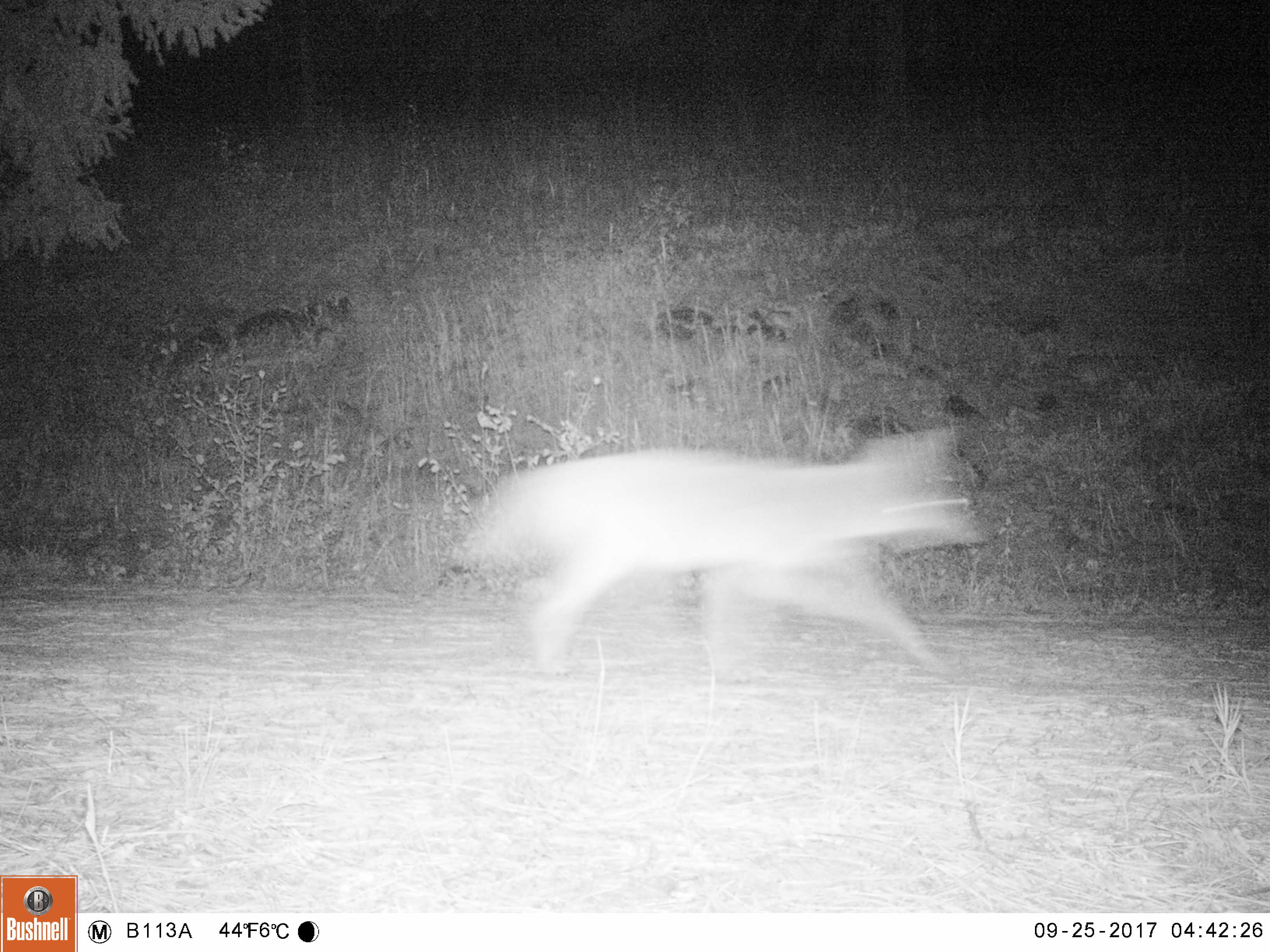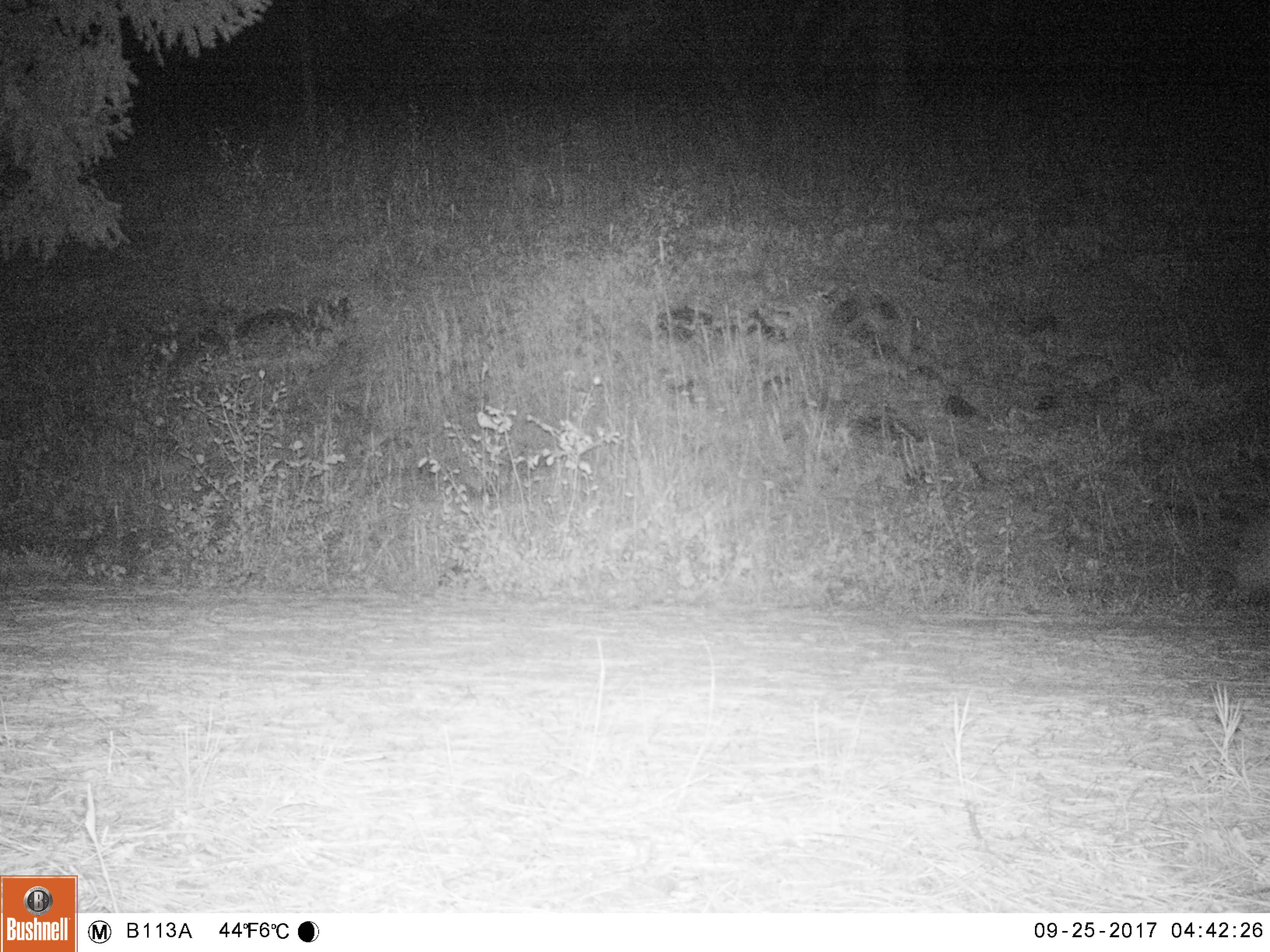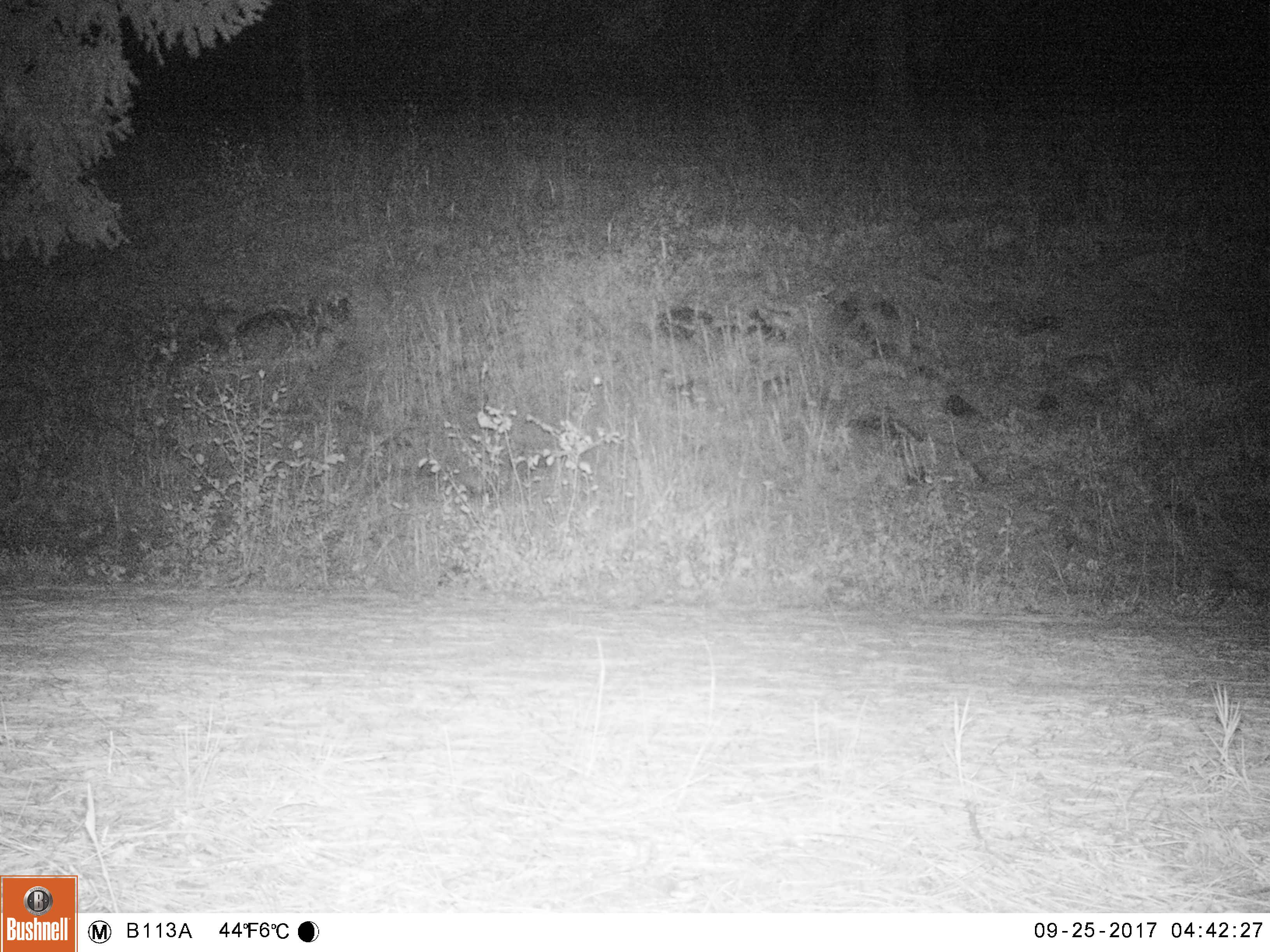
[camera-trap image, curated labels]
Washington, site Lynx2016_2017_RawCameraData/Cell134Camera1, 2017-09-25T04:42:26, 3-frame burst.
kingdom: Animalia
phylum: Chordata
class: Mammalia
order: Carnivora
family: Canidae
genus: Canis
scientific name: Canis latrans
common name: coyote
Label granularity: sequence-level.